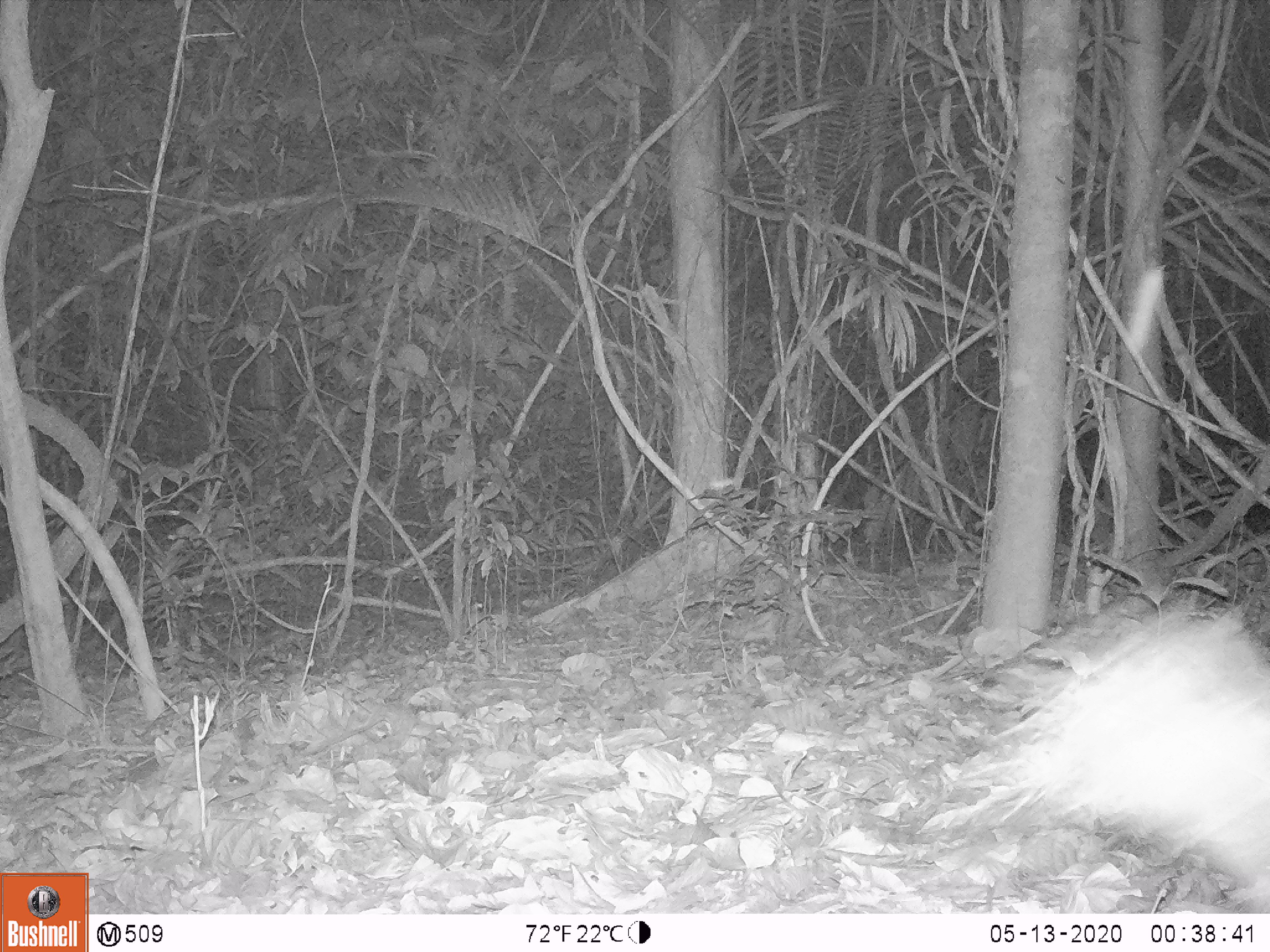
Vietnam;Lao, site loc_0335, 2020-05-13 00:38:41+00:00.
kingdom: Animalia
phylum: Chordata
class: Mammalia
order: Rodentia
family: Hystricidae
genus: Atherurus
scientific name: Atherurus macrourus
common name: asiatic brush-tailed porcupine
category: asiatic brush tailed porcupine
Asiatic brush tailed porcupine (asiatic brush-tailed porcupine) (Atherurus macrourus). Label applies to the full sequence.